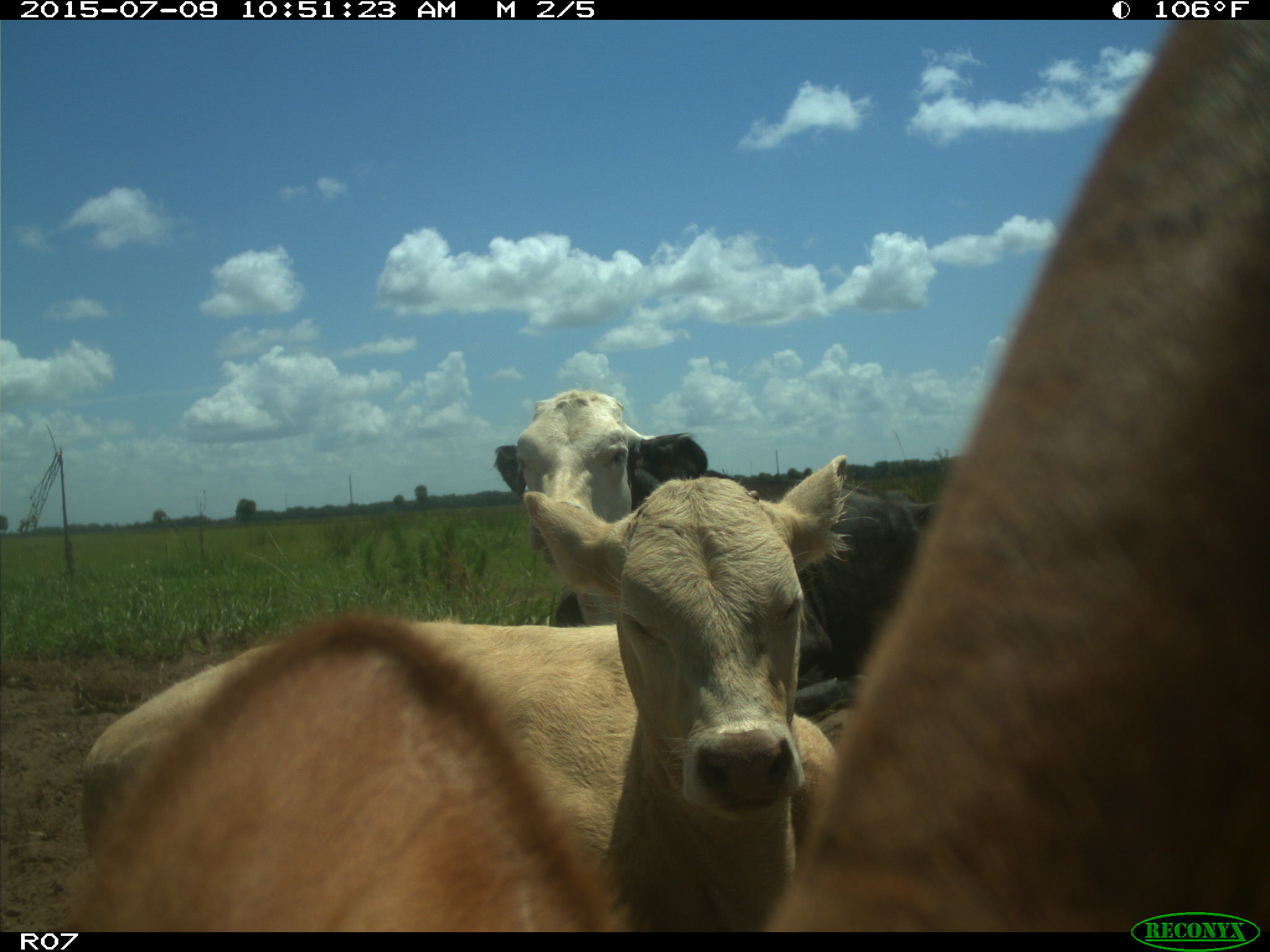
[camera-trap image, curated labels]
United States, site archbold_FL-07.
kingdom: Animalia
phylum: Chordata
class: Mammalia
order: Artiodactyla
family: Bovidae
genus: Bos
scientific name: Bos taurus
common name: domestic cow